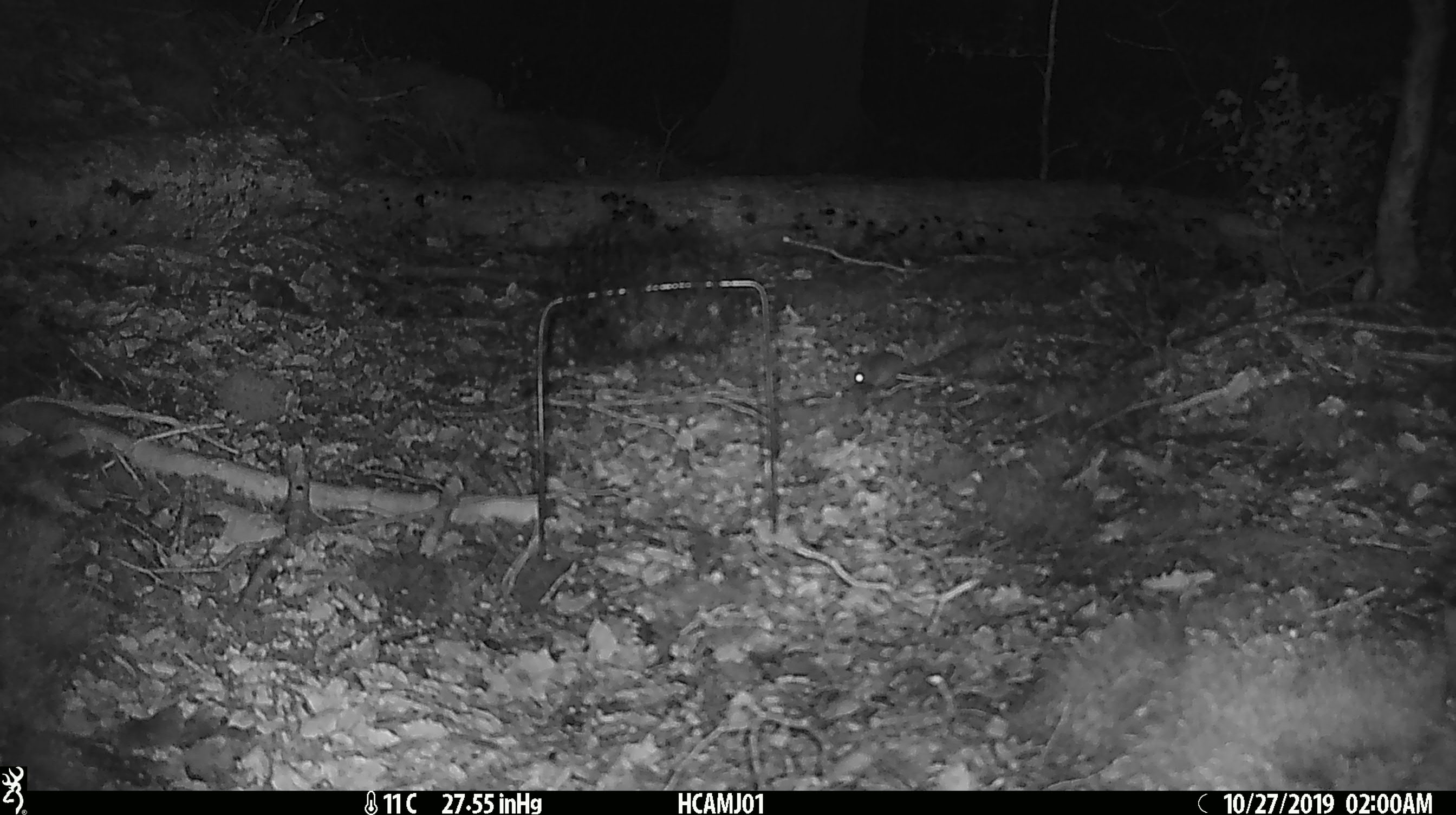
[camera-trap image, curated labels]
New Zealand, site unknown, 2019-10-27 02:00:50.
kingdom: Animalia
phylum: Chordata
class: Mammalia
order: Rodentia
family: Muridae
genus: Mus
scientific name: Mus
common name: mouse